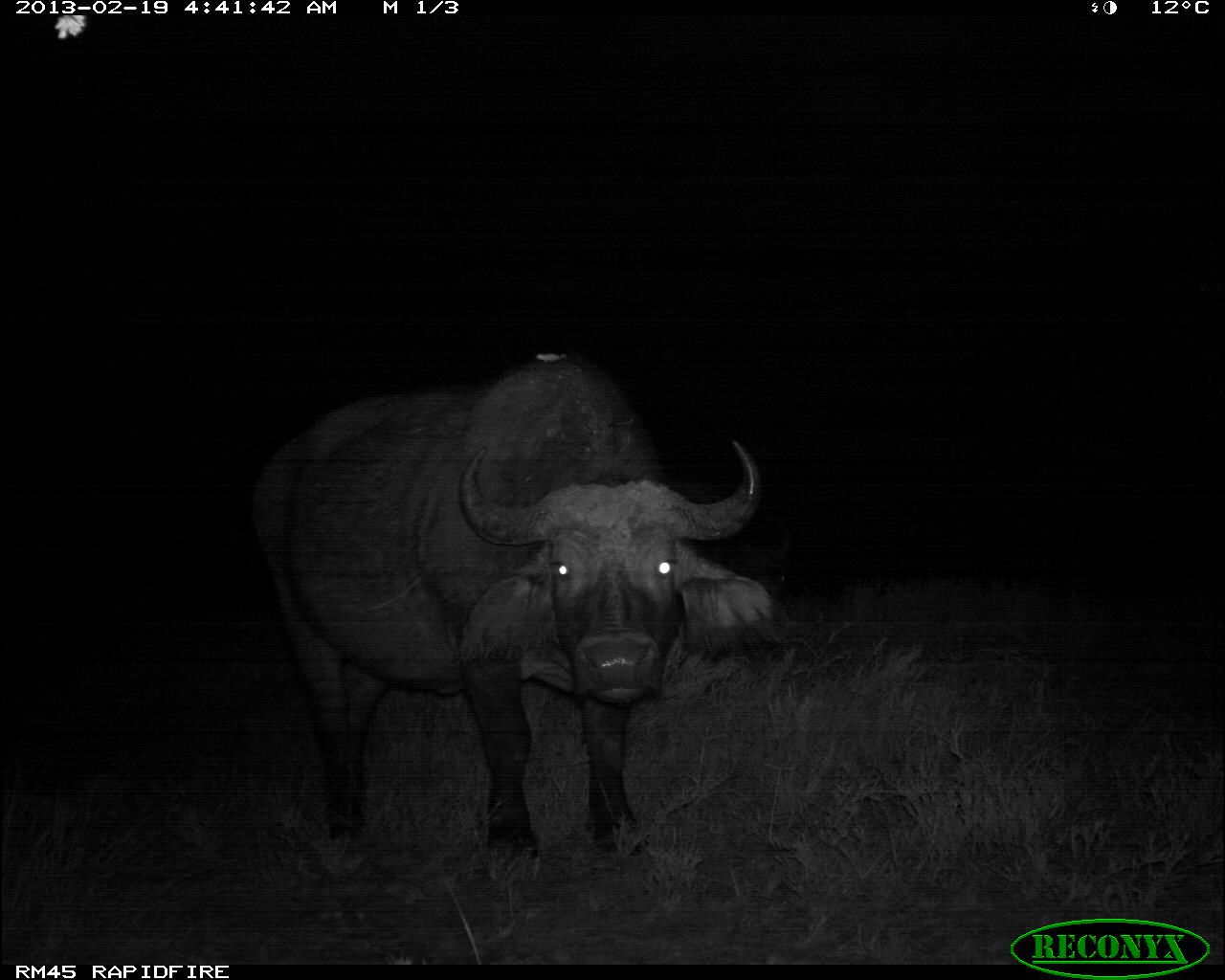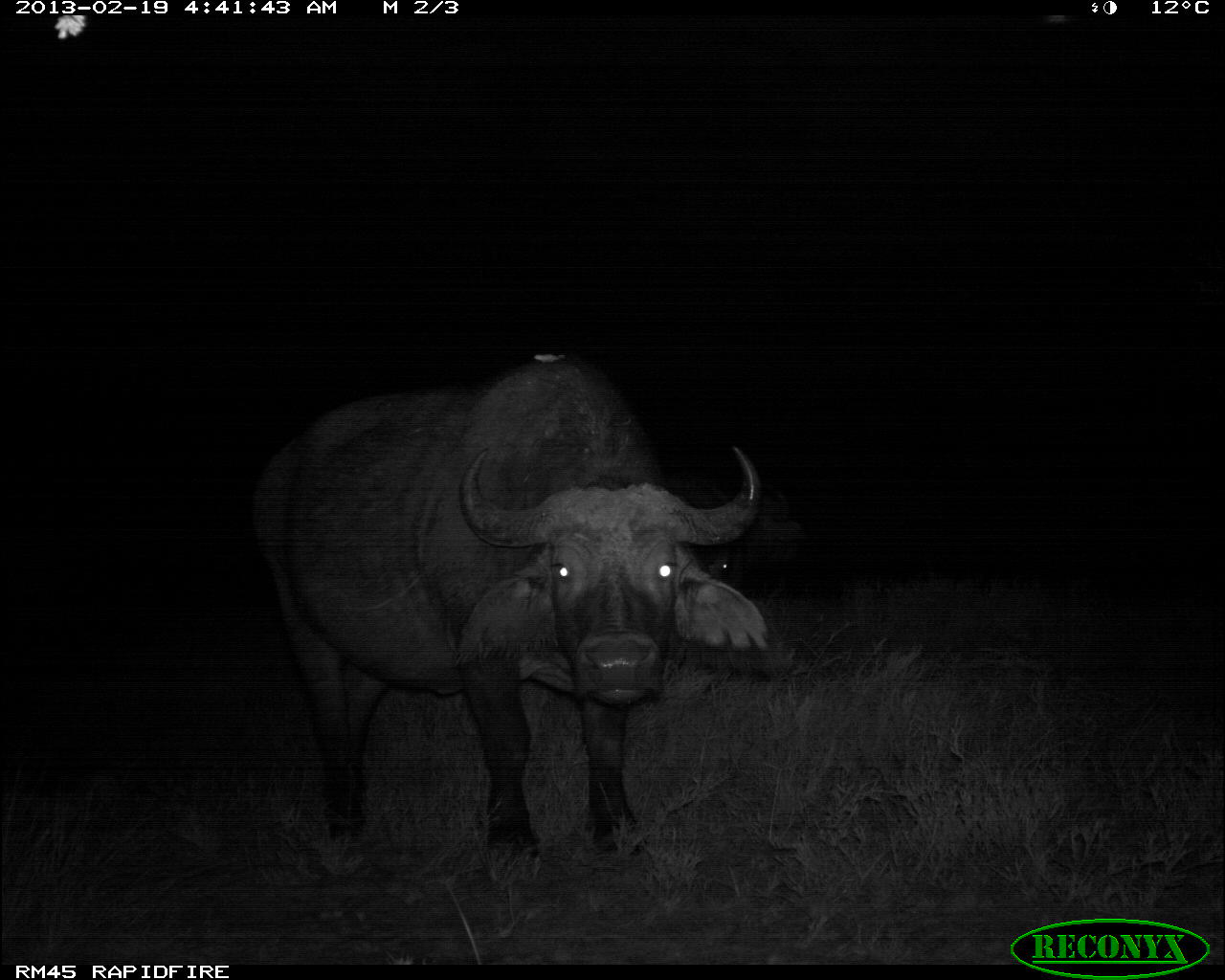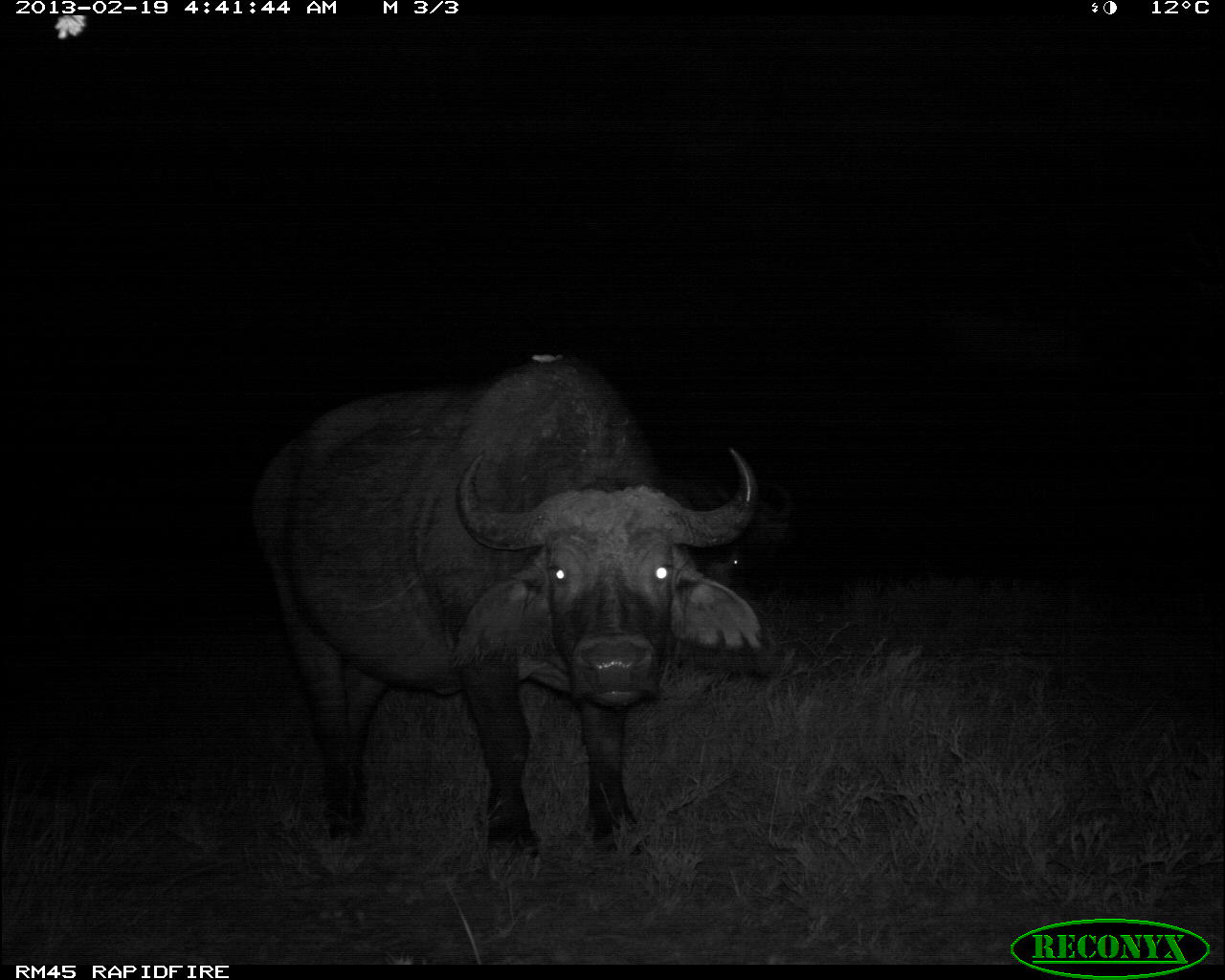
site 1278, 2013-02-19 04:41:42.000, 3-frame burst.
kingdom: Animalia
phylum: Chordata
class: Mammalia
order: Artiodactyla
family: Bovidae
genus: Syncerus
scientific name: Syncerus caffer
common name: african buffalo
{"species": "Syncerus caffer (african buffalo)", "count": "3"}